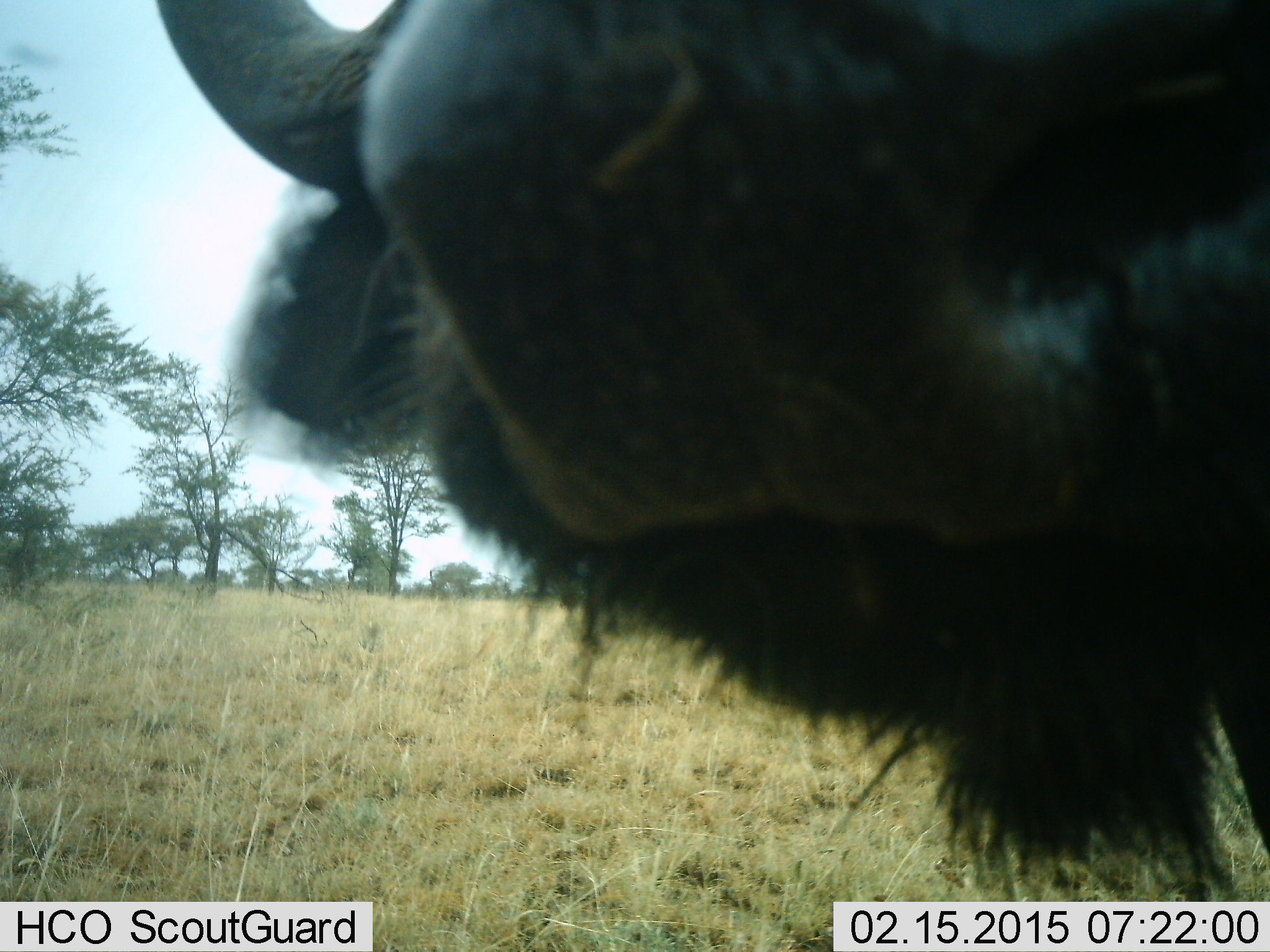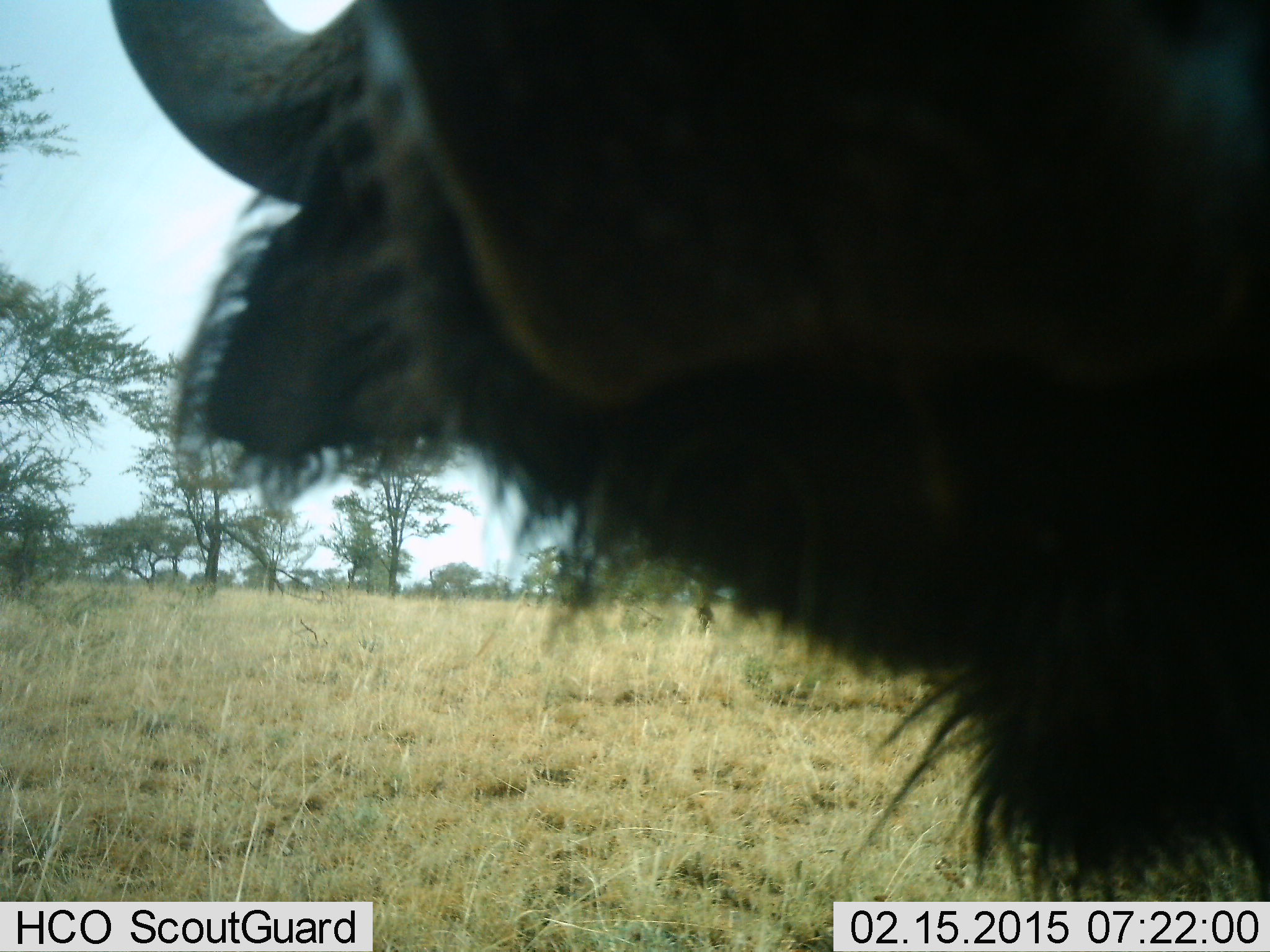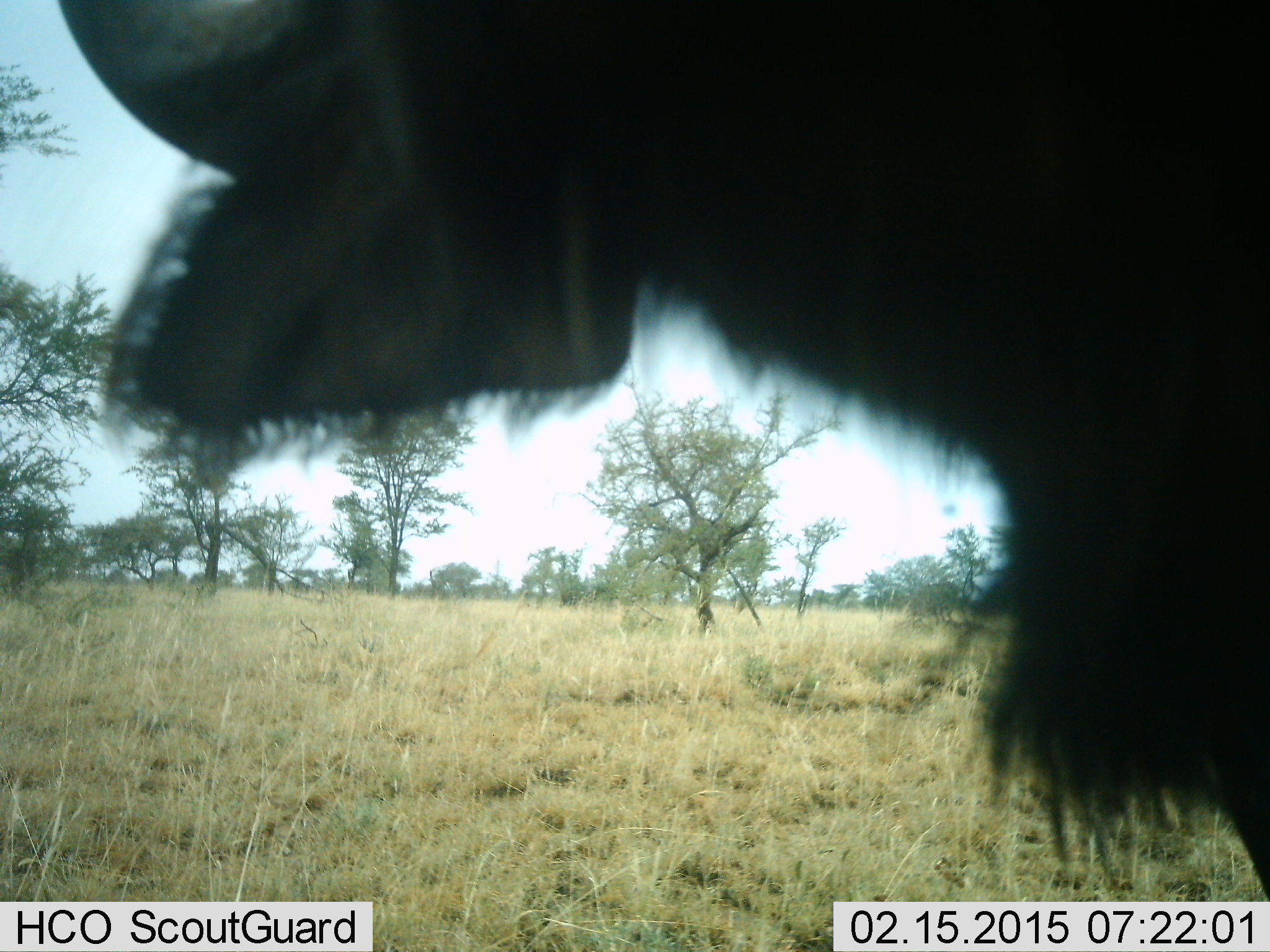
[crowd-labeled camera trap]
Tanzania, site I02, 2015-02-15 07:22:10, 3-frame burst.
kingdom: Animalia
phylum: Chordata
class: Mammalia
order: Artiodactyla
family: Bovidae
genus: Connochaetes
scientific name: Connochaetes taurinus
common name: blue wildebeest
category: wildebeest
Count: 1.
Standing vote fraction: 80%.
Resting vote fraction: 0%.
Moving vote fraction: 10%.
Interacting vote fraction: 10%.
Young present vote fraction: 0%.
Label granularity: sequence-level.